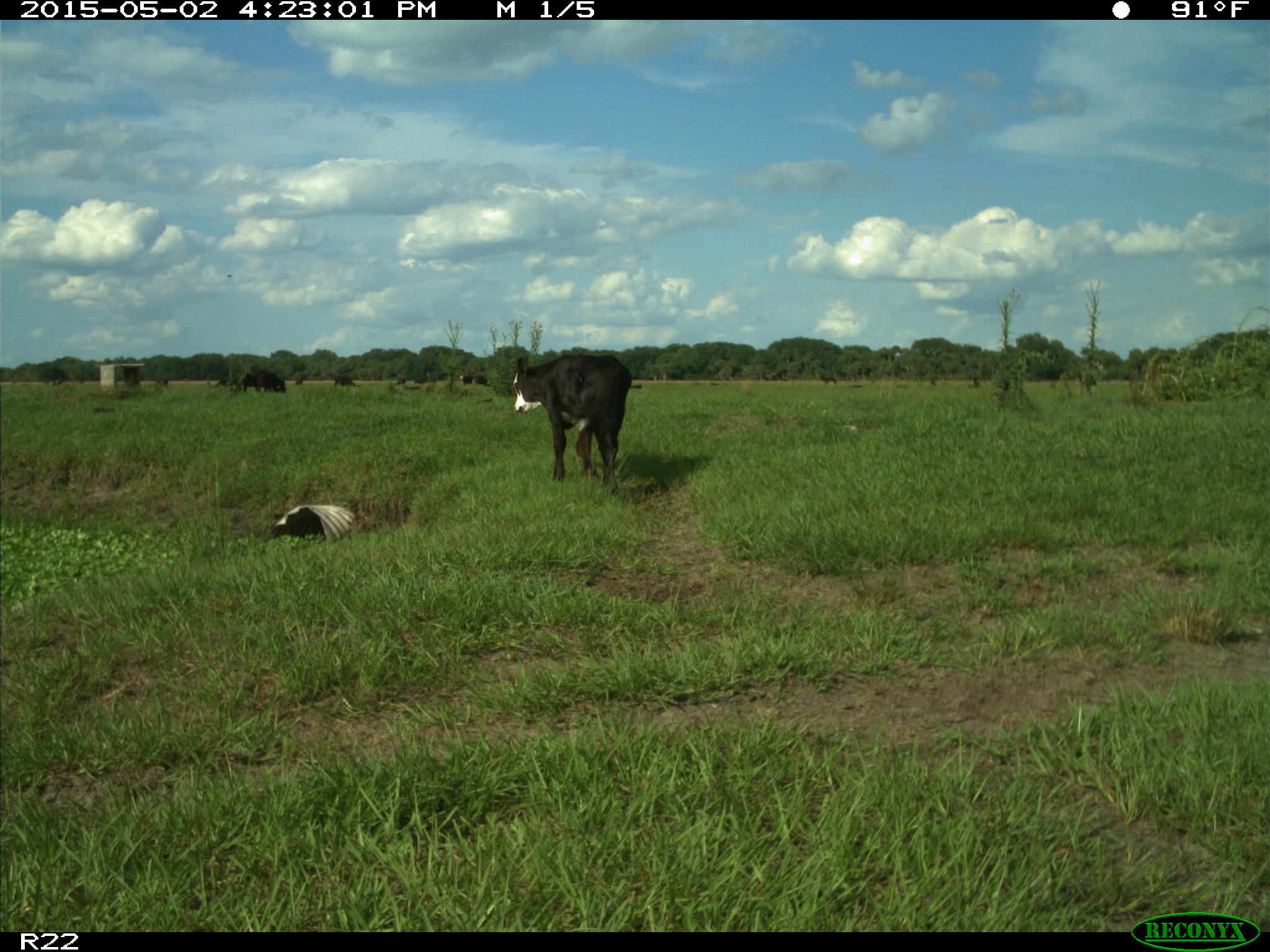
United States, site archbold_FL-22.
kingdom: Animalia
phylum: Chordata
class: Mammalia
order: Artiodactyla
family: Bovidae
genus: Bos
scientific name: Bos taurus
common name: domestic cow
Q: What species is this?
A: Bos taurus (domestic cow).